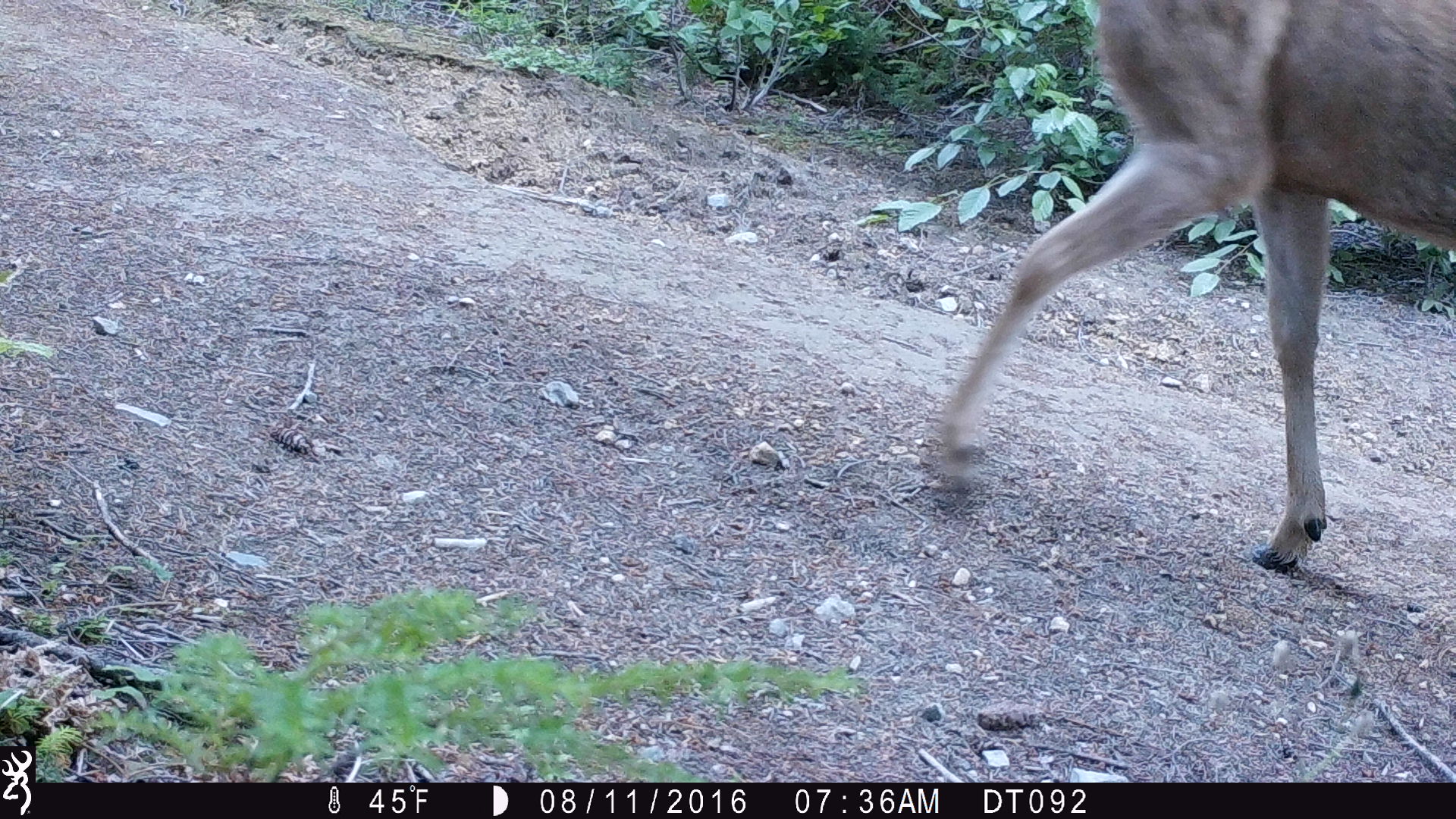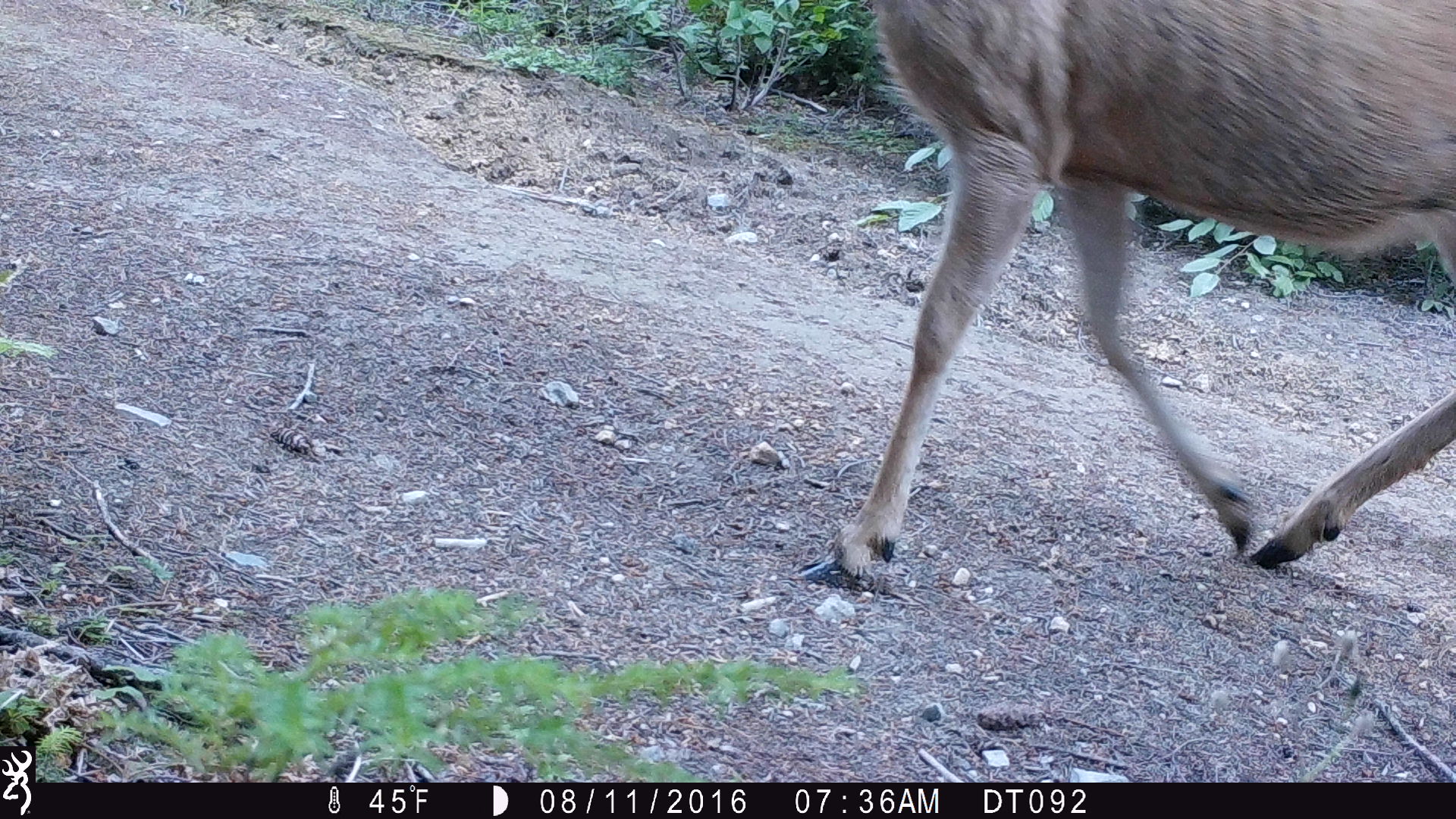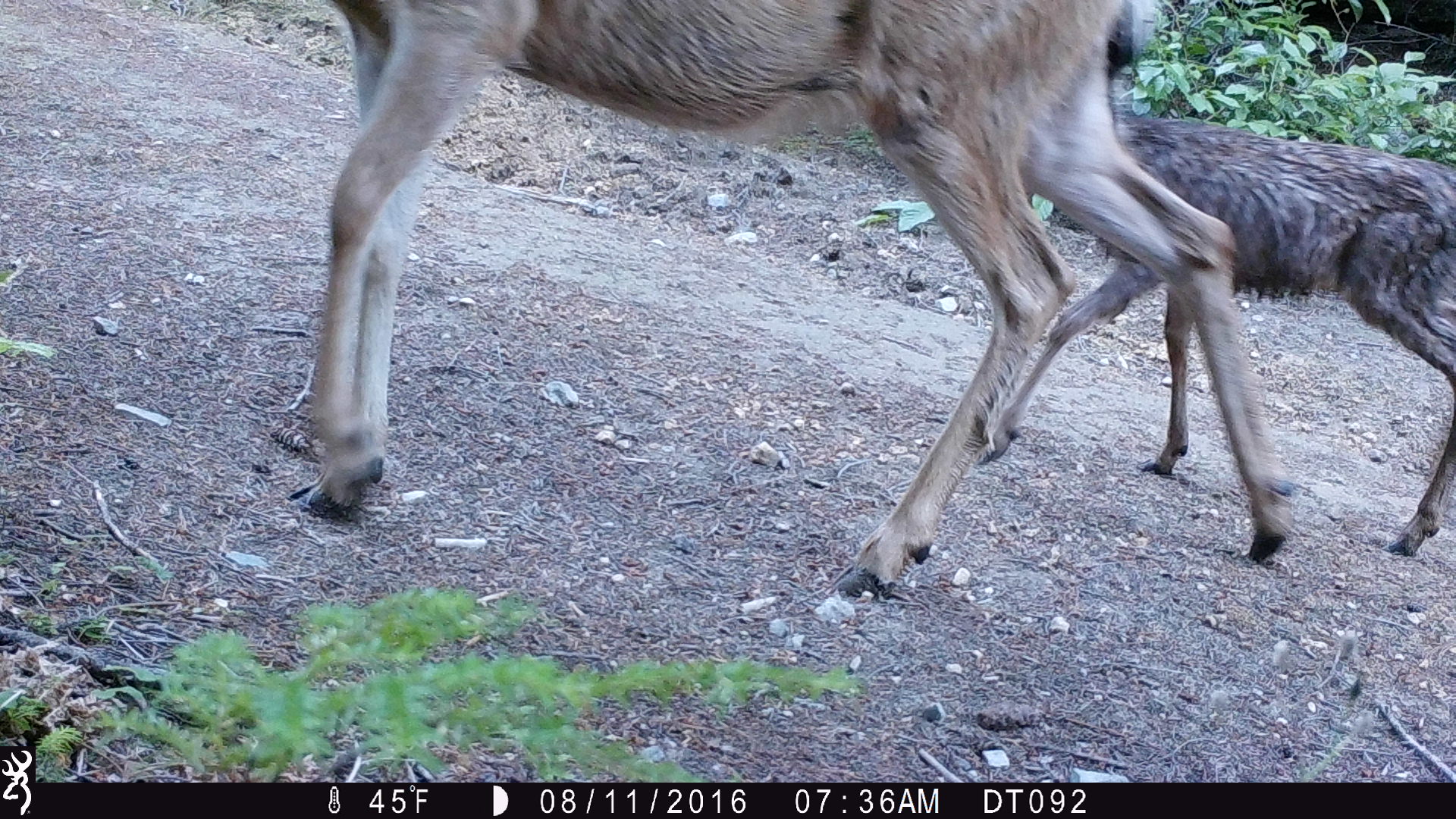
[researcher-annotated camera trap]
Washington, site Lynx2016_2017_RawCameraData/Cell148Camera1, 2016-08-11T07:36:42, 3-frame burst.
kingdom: Animalia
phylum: Chordata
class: Mammalia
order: Artiodactyla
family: Cervidae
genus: Odocoileus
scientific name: Odocoileus hemionus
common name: mule deer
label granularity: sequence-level